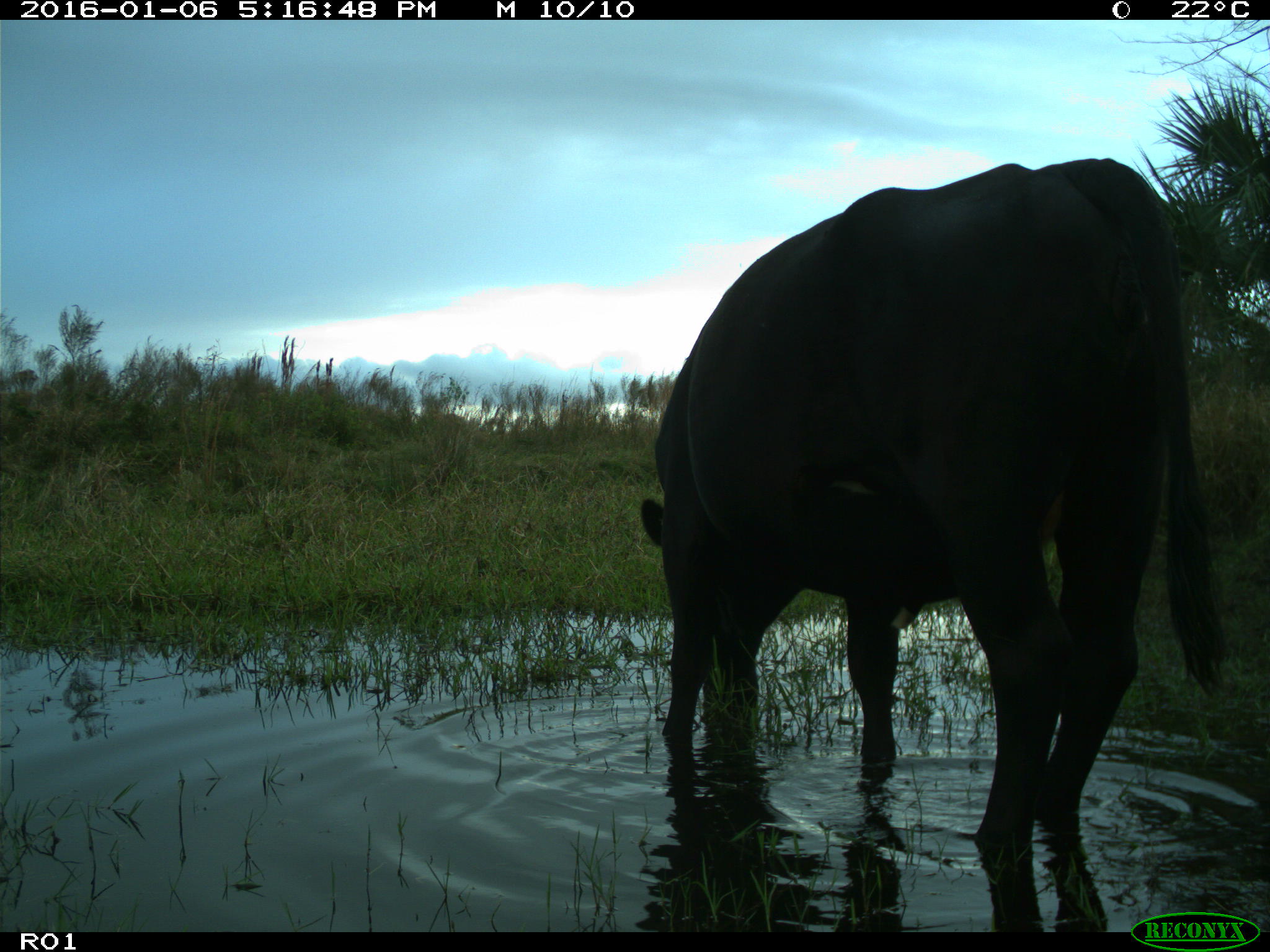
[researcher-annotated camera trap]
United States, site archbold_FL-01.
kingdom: Animalia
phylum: Chordata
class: Mammalia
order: Artiodactyla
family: Bovidae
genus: Bos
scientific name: Bos taurus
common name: domestic cow